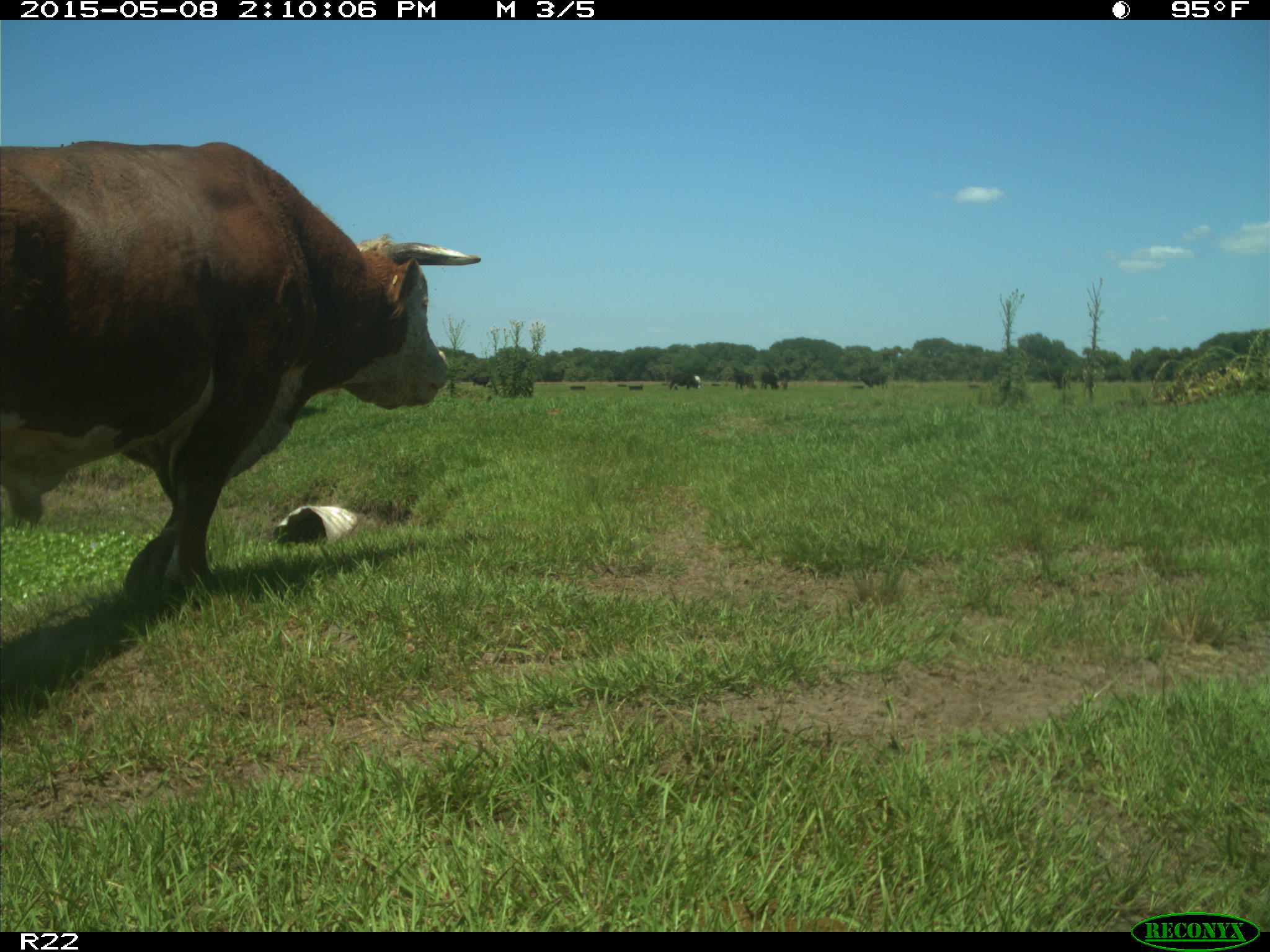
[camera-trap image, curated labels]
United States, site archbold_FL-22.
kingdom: Animalia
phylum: Chordata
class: Mammalia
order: Artiodactyla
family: Bovidae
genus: Bos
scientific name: Bos taurus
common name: domestic cow